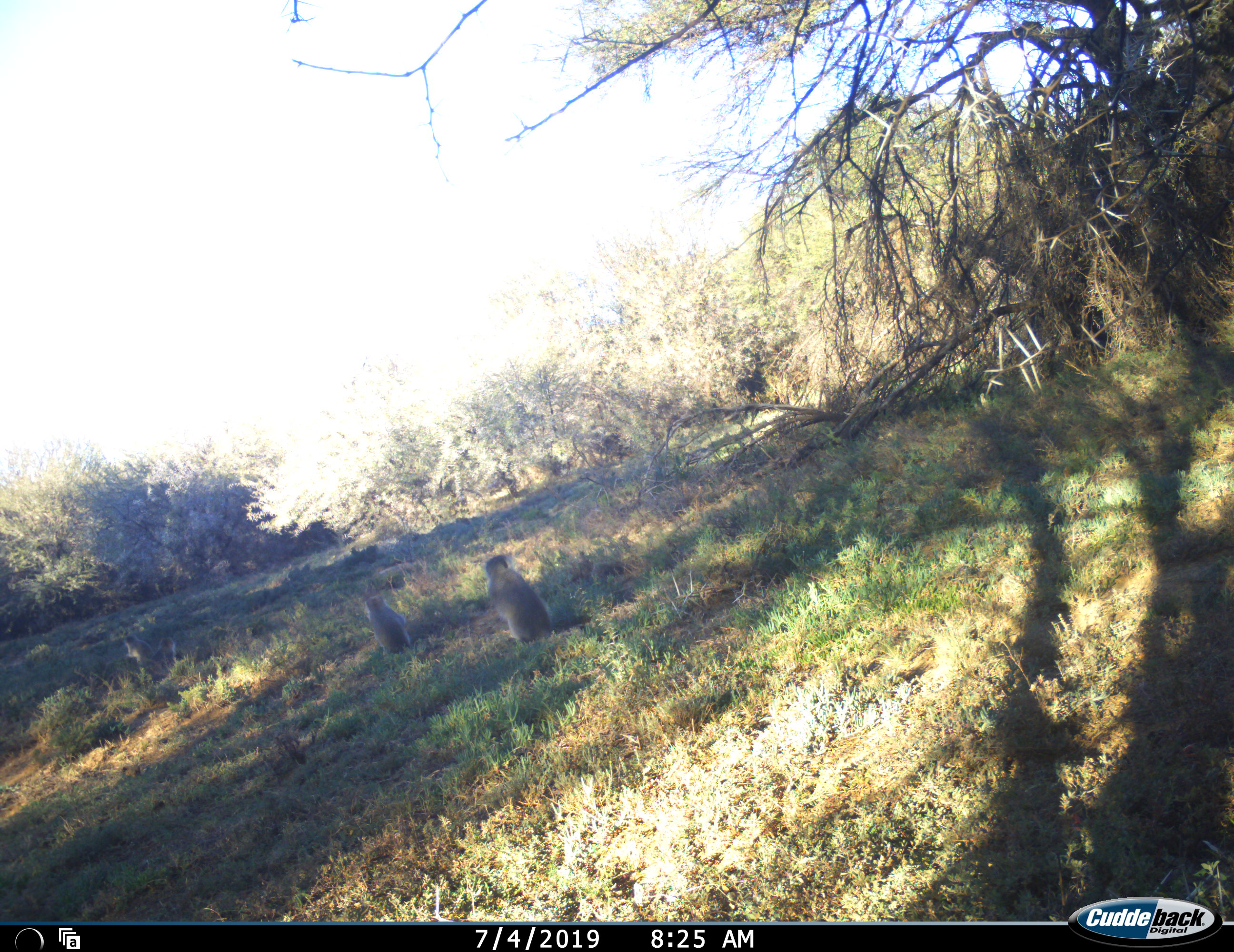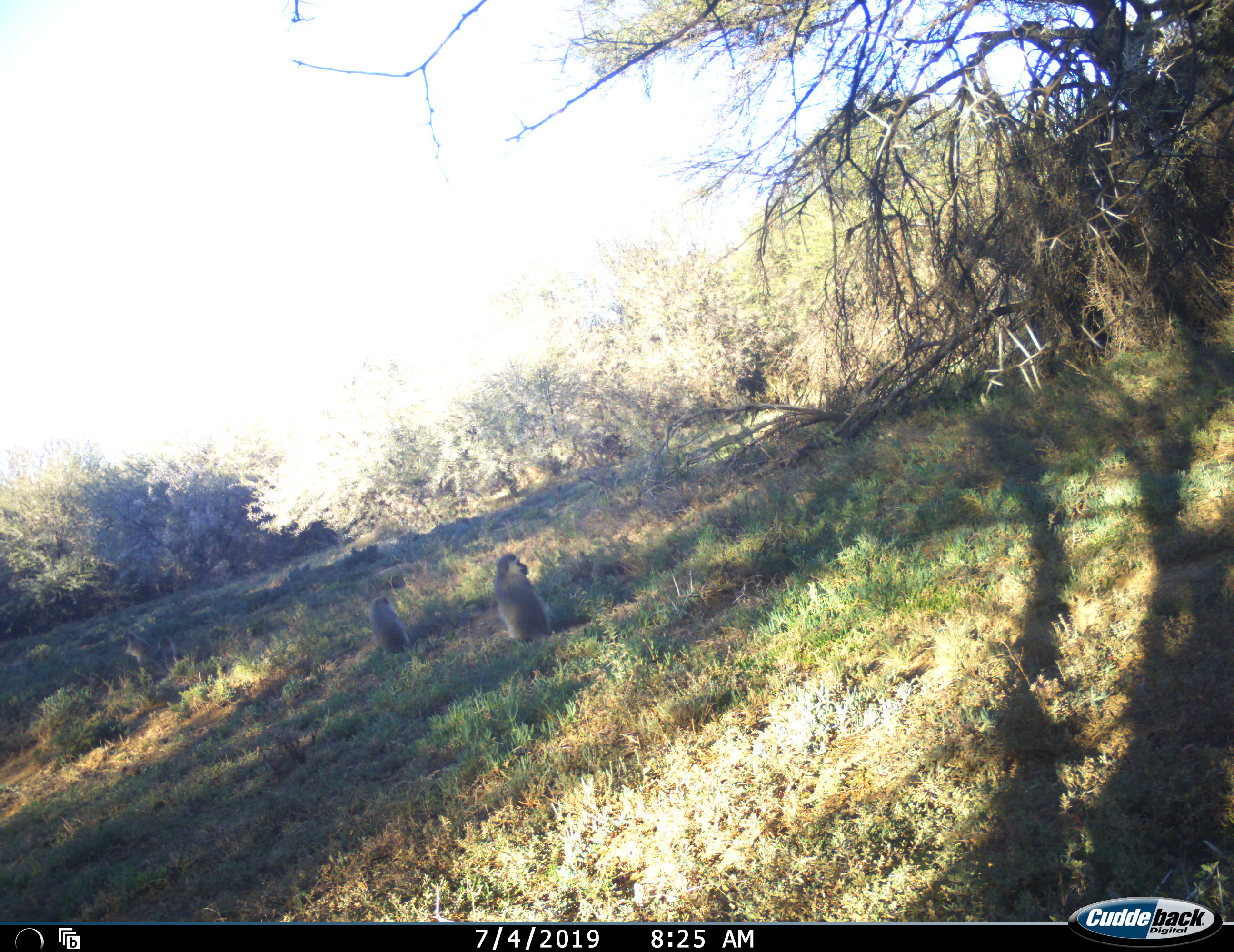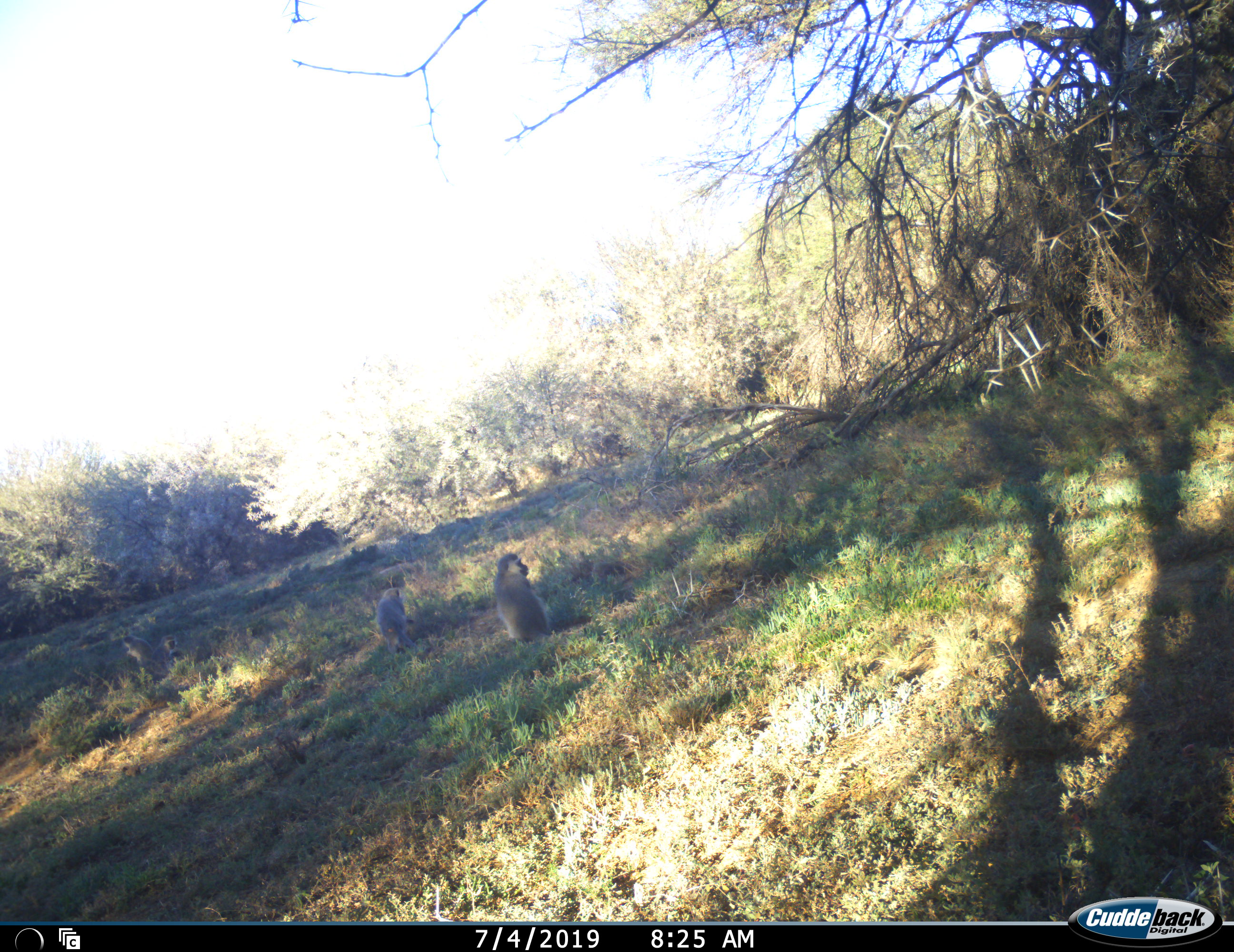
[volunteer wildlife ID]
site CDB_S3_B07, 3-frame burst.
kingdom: Animalia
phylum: Chordata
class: Mammalia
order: Primates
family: Cercopithecidae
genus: Chlorocebus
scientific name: Chlorocebus pygerythrus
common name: vervet monkey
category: monkeyvervet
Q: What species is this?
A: Monkeyvervet (vervet monkey) (Chlorocebus pygerythrus).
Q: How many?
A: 4.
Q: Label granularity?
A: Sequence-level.